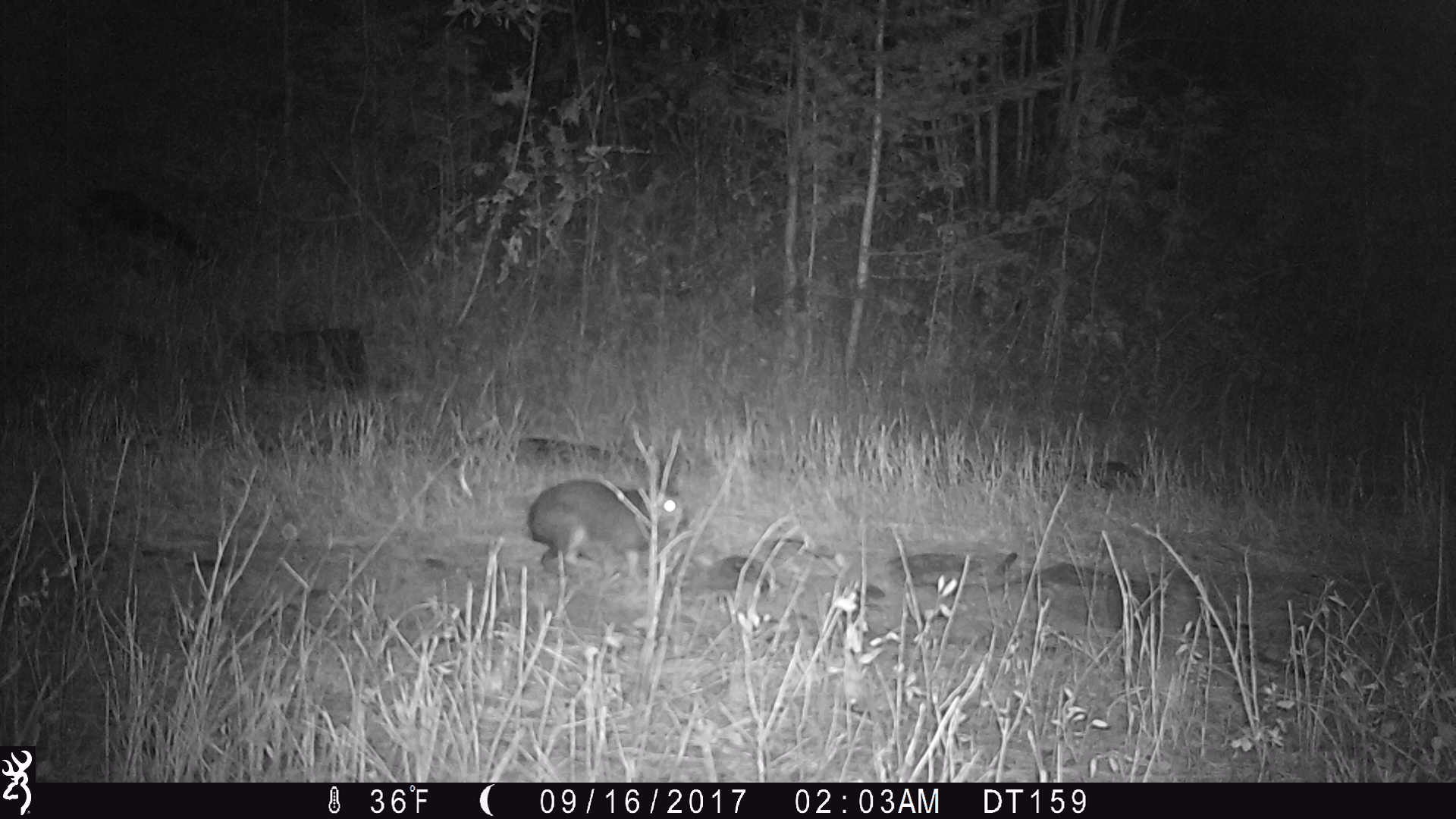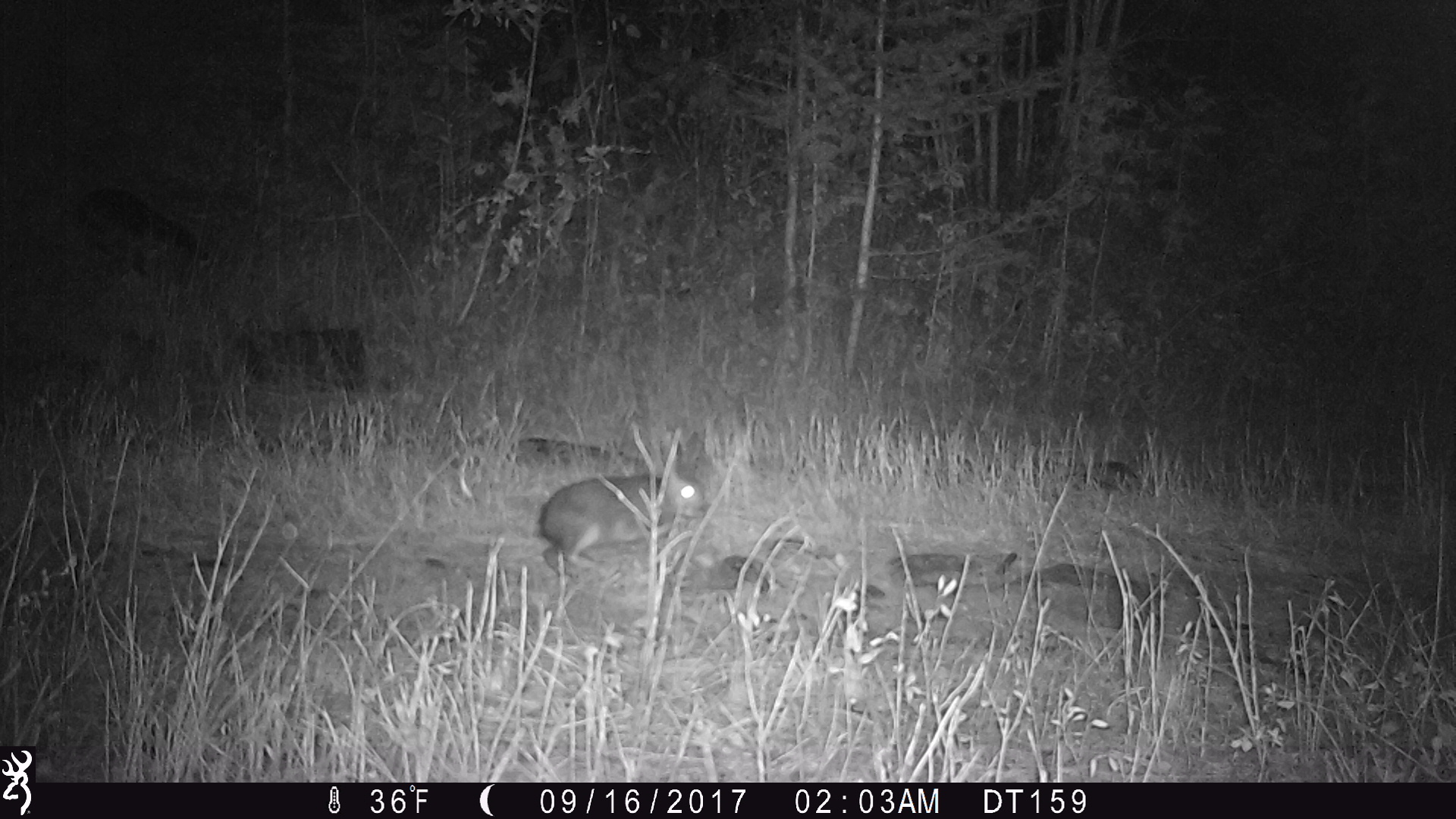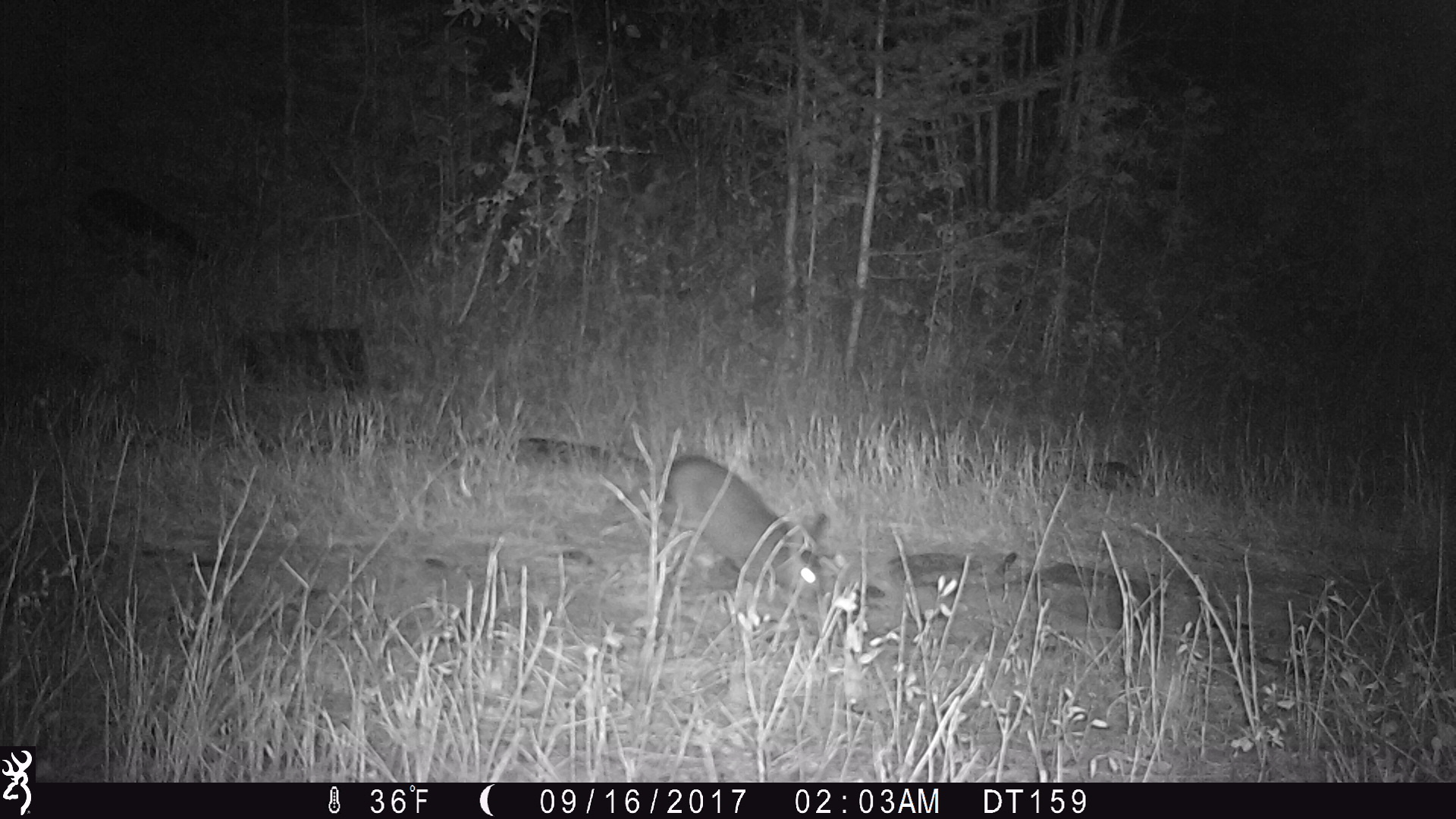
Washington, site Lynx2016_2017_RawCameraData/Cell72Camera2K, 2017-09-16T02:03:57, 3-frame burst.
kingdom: Animalia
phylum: Chordata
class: Mammalia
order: Lagomorpha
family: Leporidae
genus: Lepus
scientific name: Lepus americanus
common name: snowshoe hare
Lepus americanus (snowshoe hare). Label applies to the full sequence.